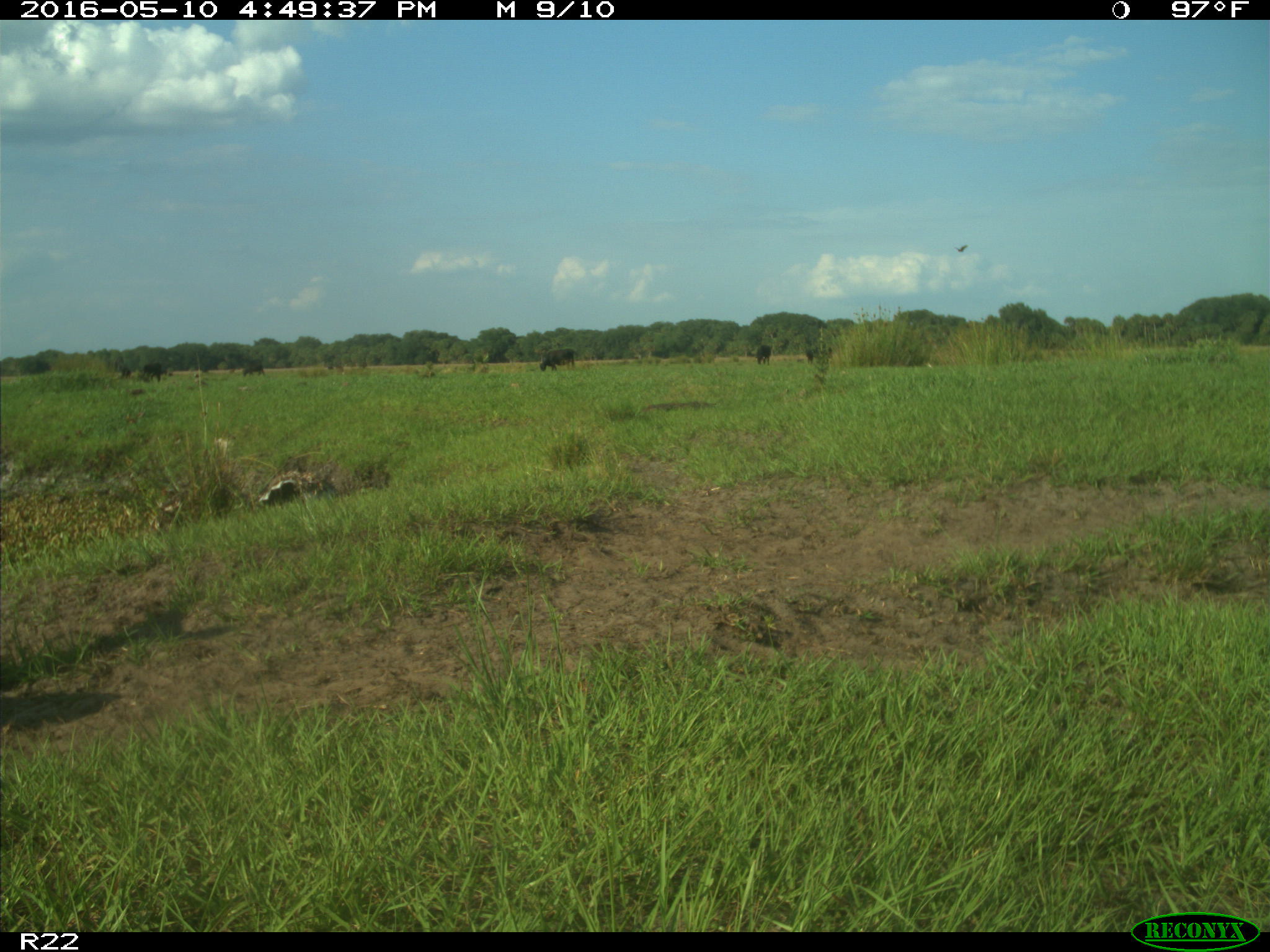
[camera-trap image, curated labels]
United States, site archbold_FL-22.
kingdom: Animalia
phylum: Chordata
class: Mammalia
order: Artiodactyla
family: Bovidae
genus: Bos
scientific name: Bos taurus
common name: domestic cow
Bos taurus (domestic cow).